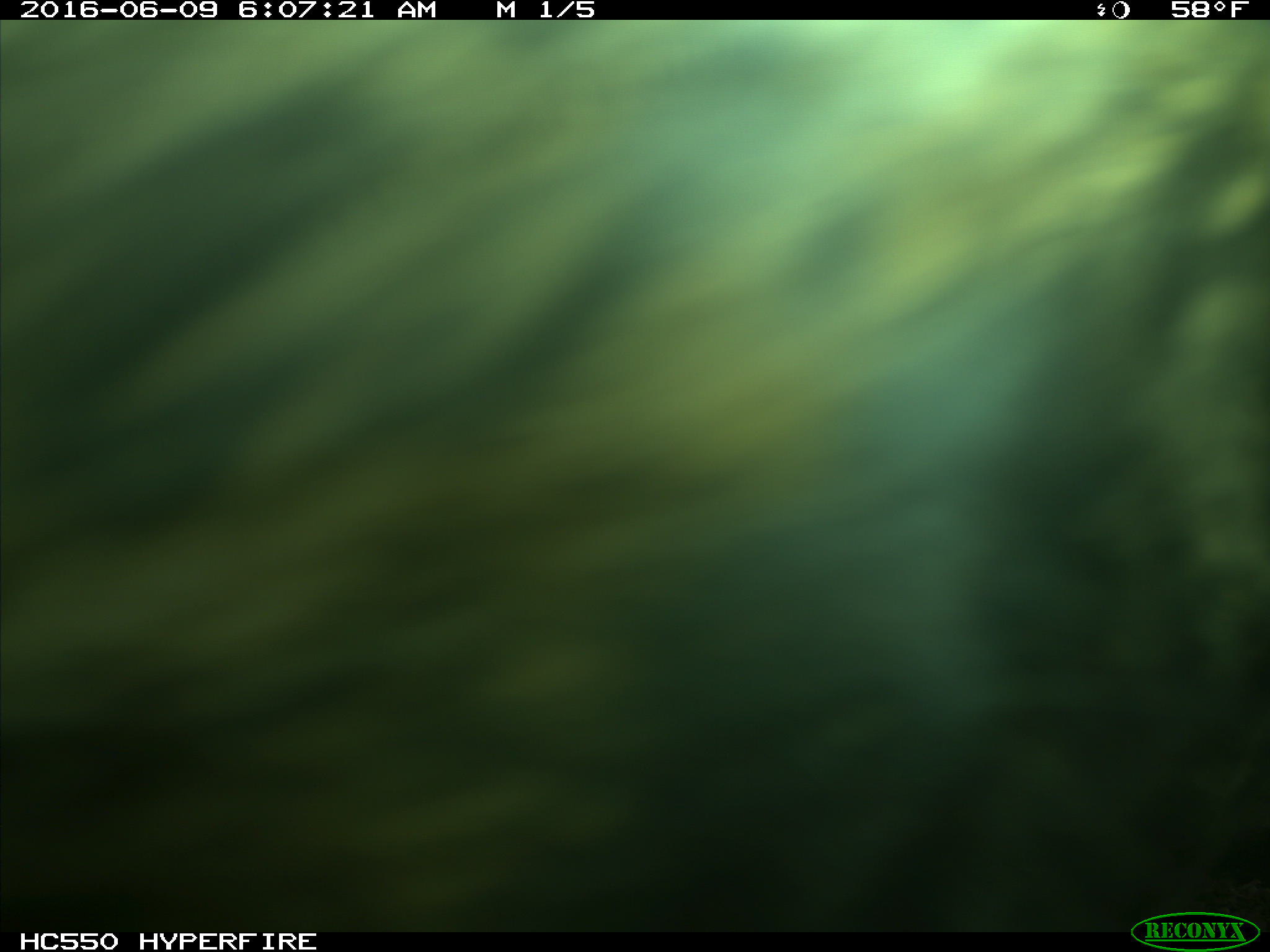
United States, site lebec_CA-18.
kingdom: Animalia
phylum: Chordata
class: Mammalia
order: Artiodactyla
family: Bovidae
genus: Bos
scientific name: Bos taurus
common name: domestic cow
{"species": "Bos taurus (domestic cow)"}